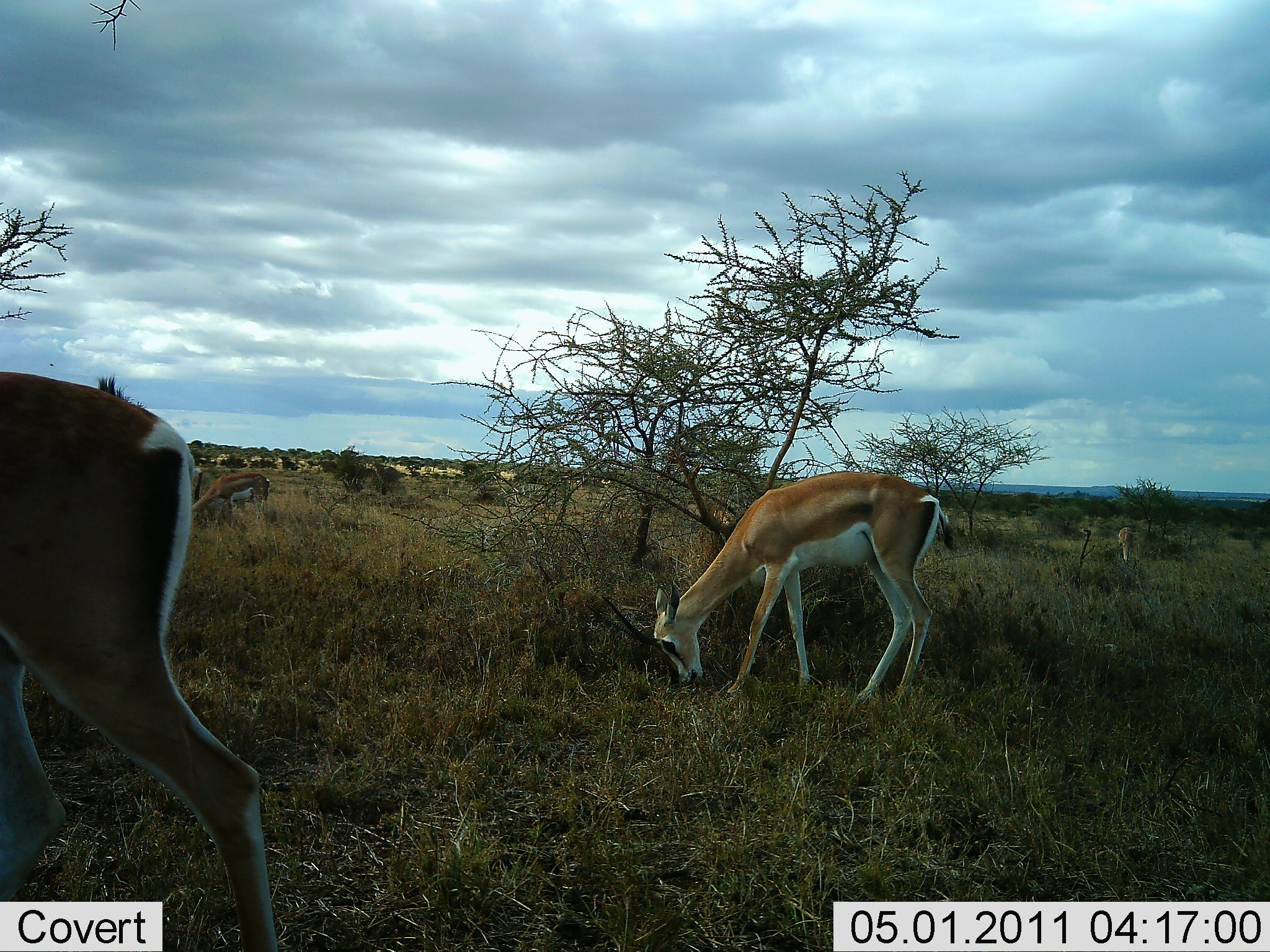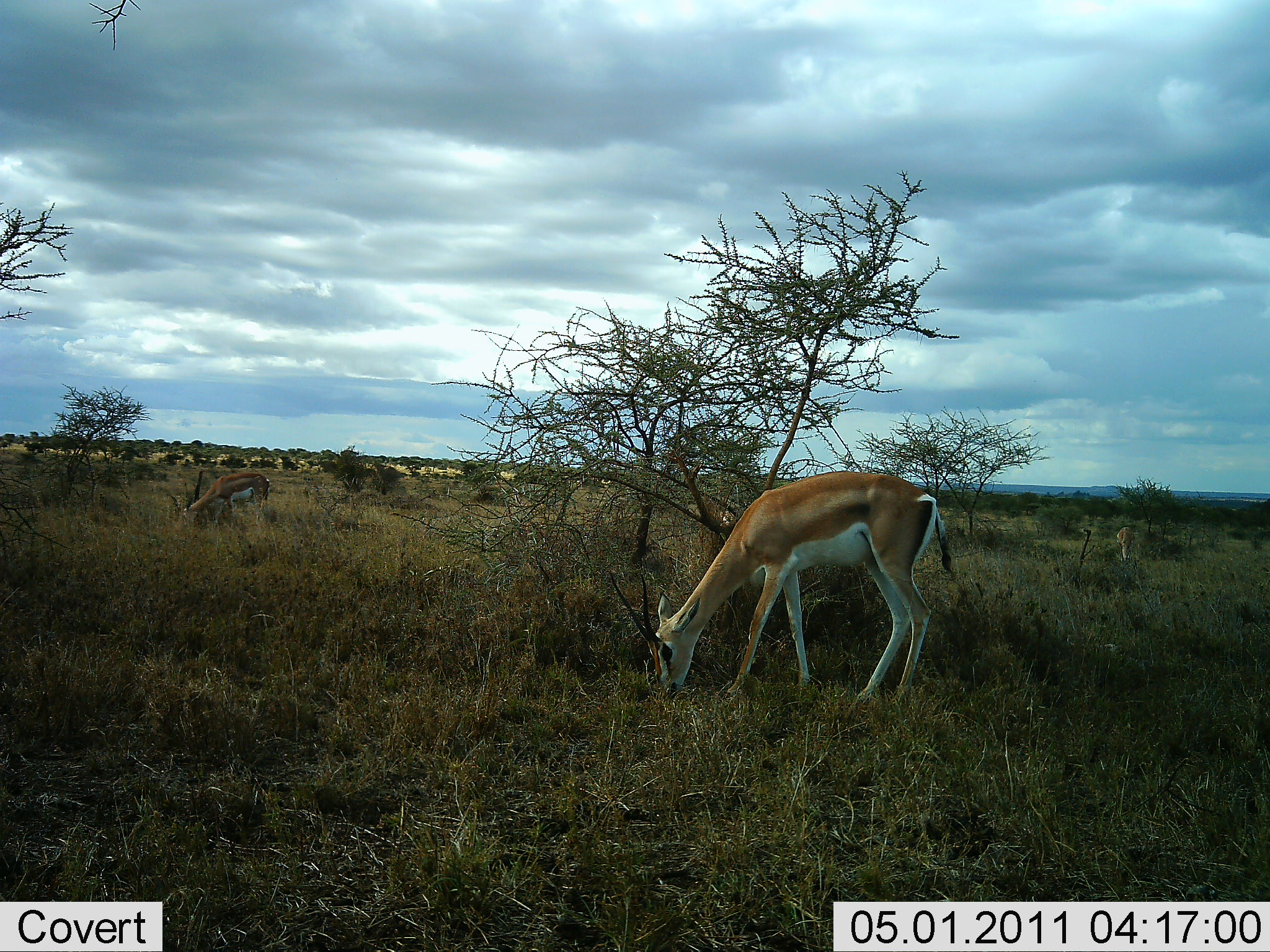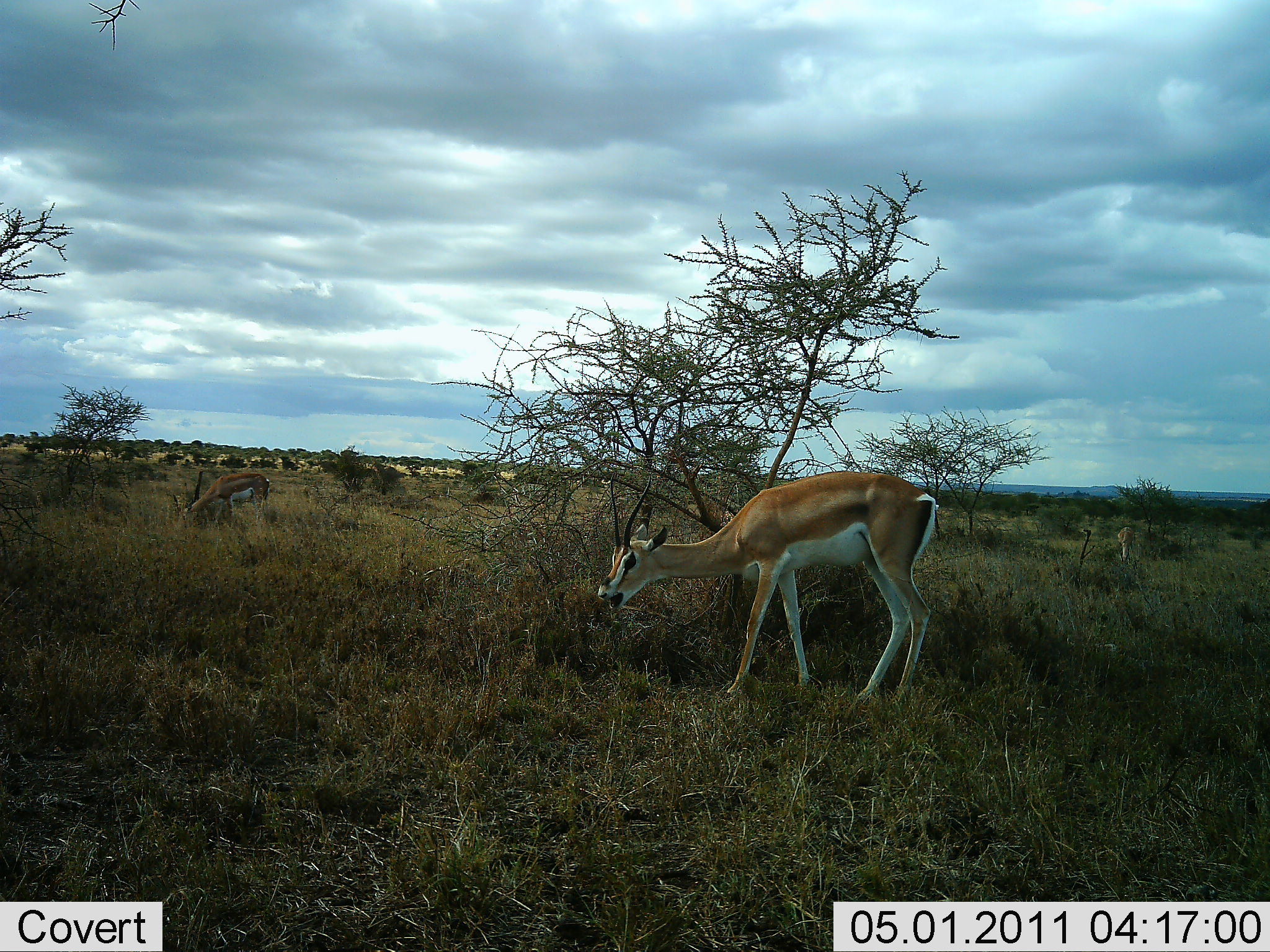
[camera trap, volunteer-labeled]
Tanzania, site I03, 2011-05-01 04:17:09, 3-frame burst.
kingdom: Animalia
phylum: Chordata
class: Mammalia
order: Artiodactyla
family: Bovidae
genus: Nanger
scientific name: Nanger granti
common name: grant's gazelle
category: gazellegrants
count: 3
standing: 36%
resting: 0%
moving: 64%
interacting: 0%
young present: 0%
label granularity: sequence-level